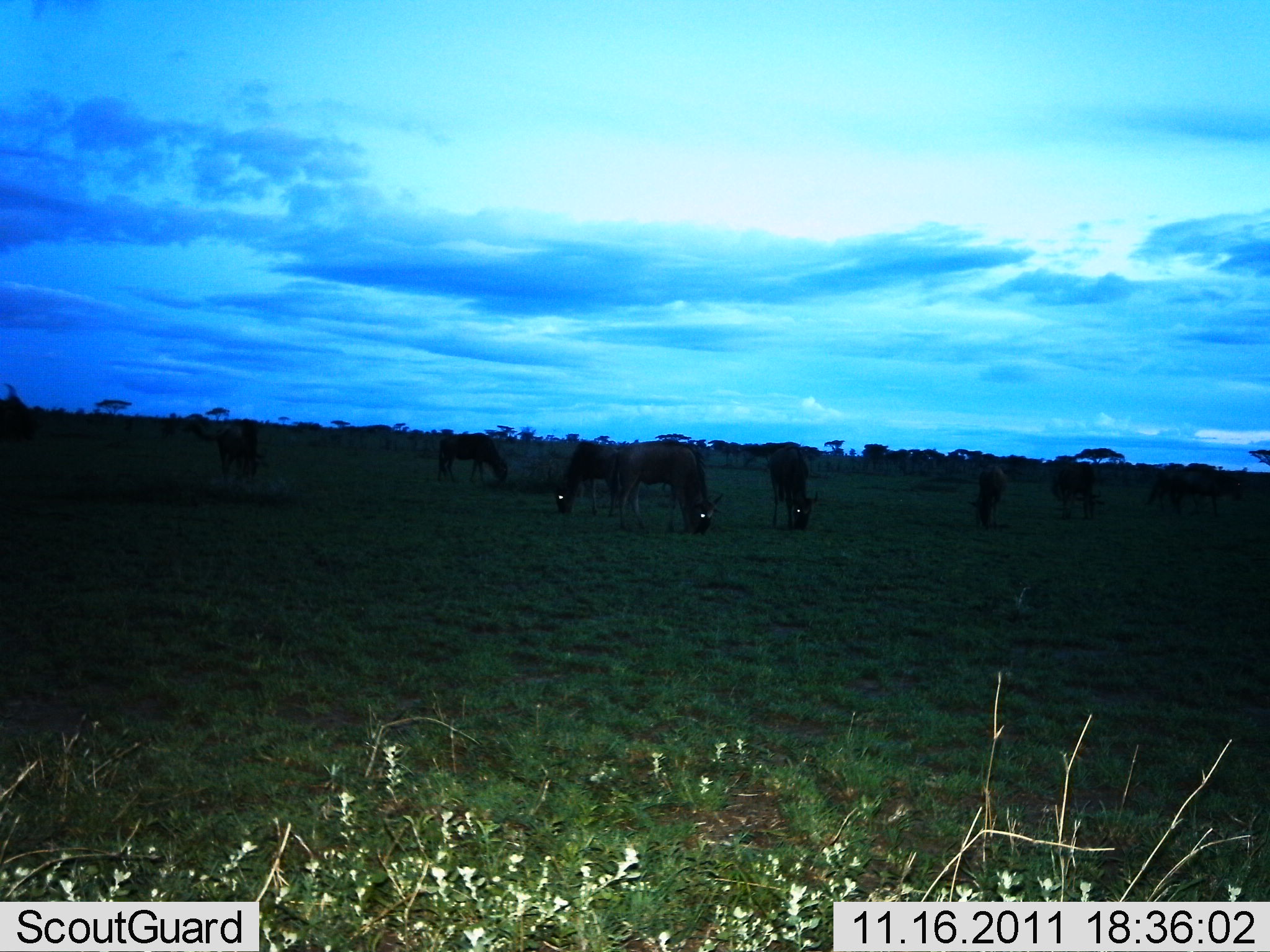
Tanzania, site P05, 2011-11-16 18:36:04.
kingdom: Animalia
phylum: Chordata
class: Mammalia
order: Artiodactyla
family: Bovidae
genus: Connochaetes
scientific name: Connochaetes taurinus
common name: blue wildebeest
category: wildebeest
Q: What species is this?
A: Wildebeest (blue wildebeest) (Connochaetes taurinus).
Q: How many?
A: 10.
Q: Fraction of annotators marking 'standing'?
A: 20%.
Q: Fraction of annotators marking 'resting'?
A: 0%.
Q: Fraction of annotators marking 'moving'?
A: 0%.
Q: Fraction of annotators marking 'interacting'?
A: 0%.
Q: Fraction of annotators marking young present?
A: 0%.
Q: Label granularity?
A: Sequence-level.